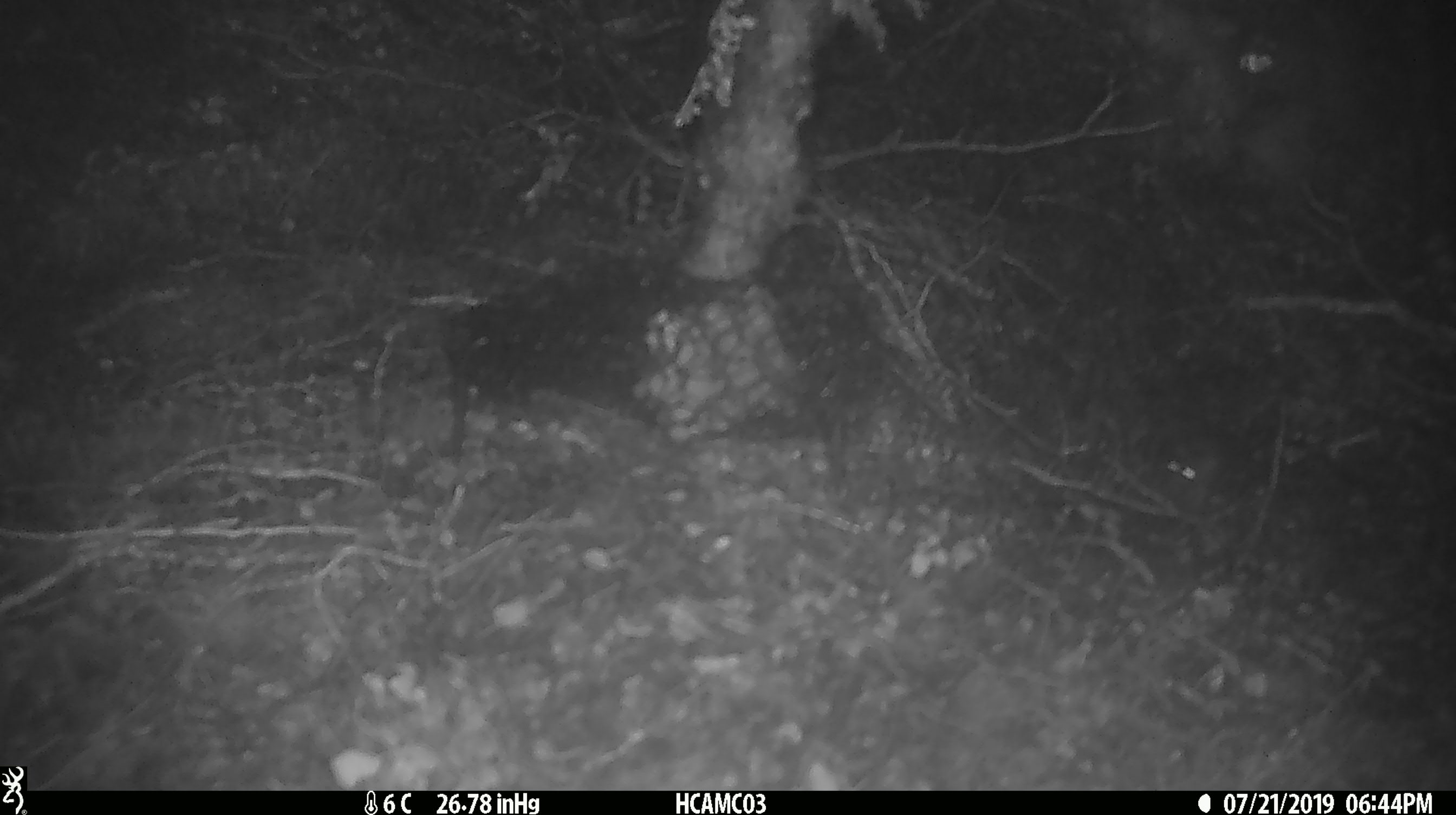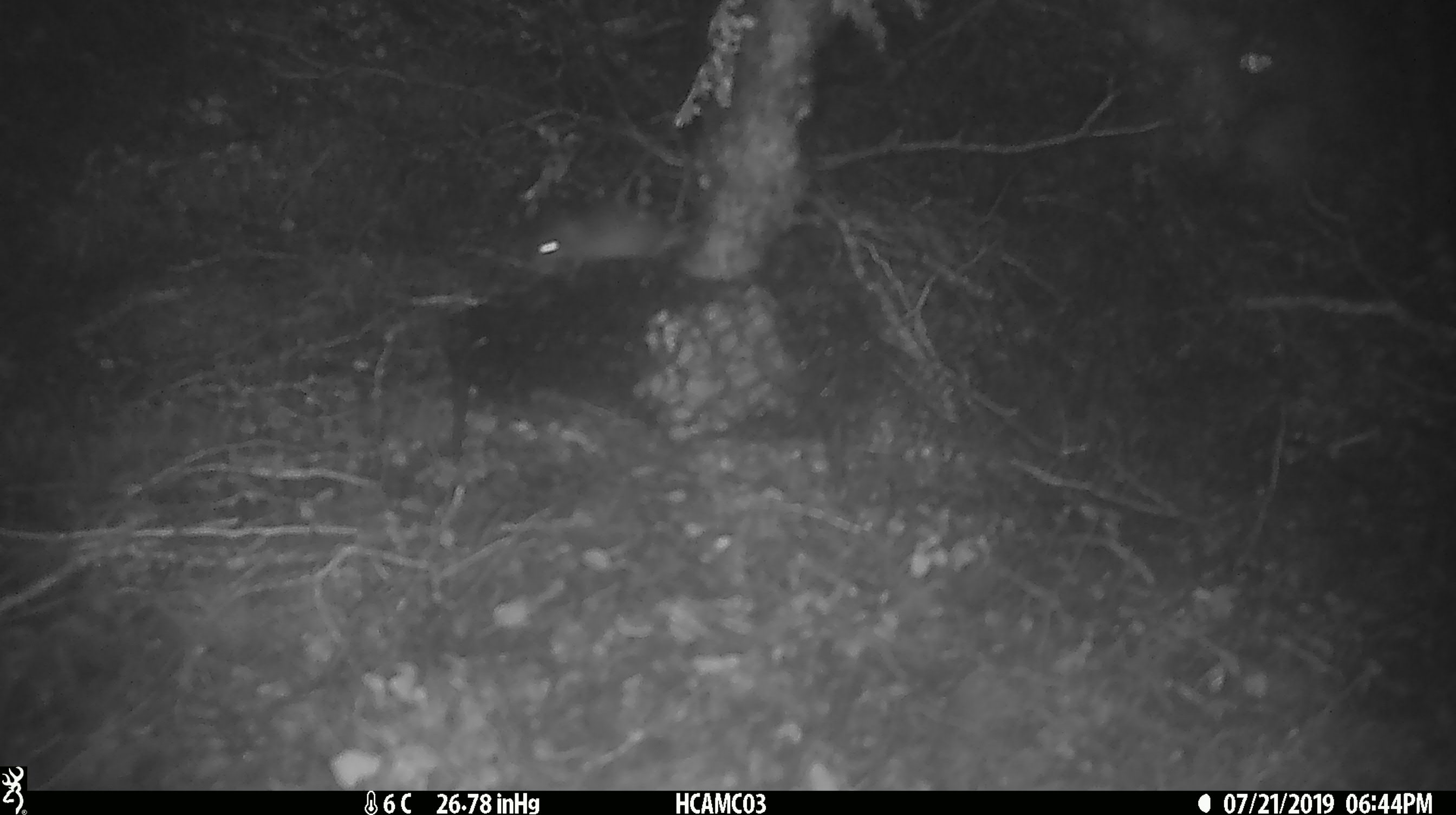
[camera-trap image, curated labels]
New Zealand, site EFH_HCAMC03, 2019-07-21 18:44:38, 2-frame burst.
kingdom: Animalia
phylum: Chordata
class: Mammalia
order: Rodentia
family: Muridae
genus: Mus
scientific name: Mus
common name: mouse